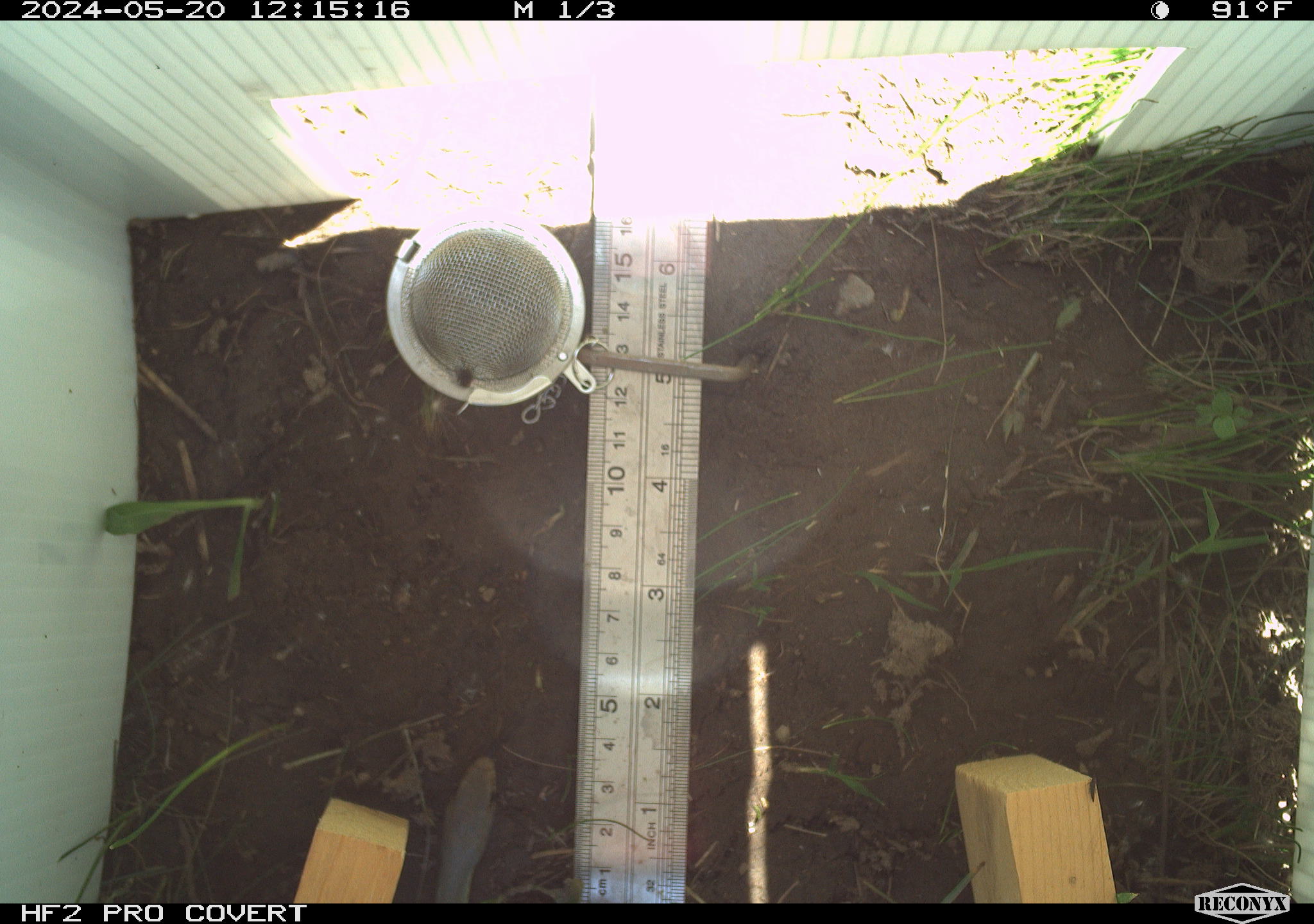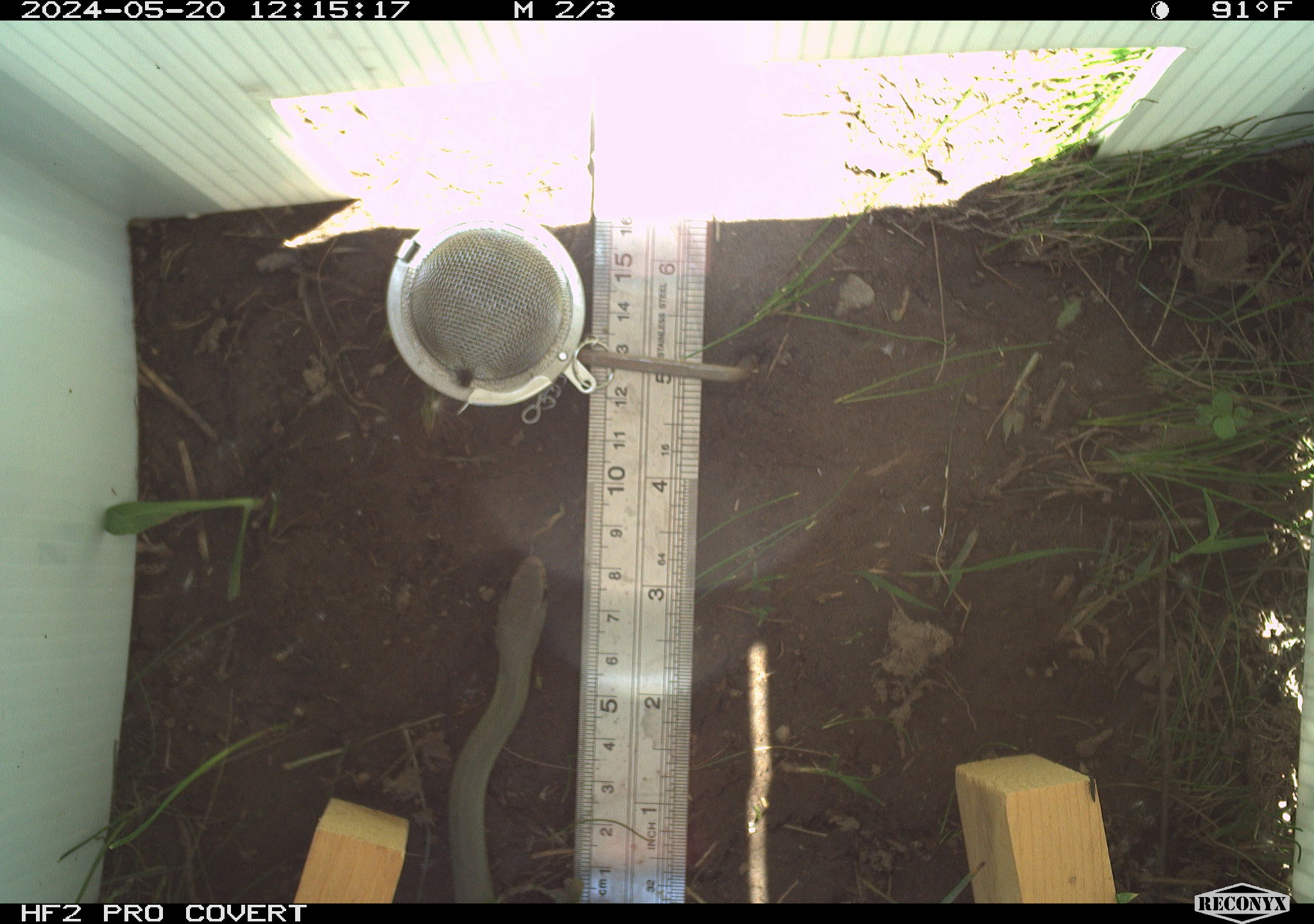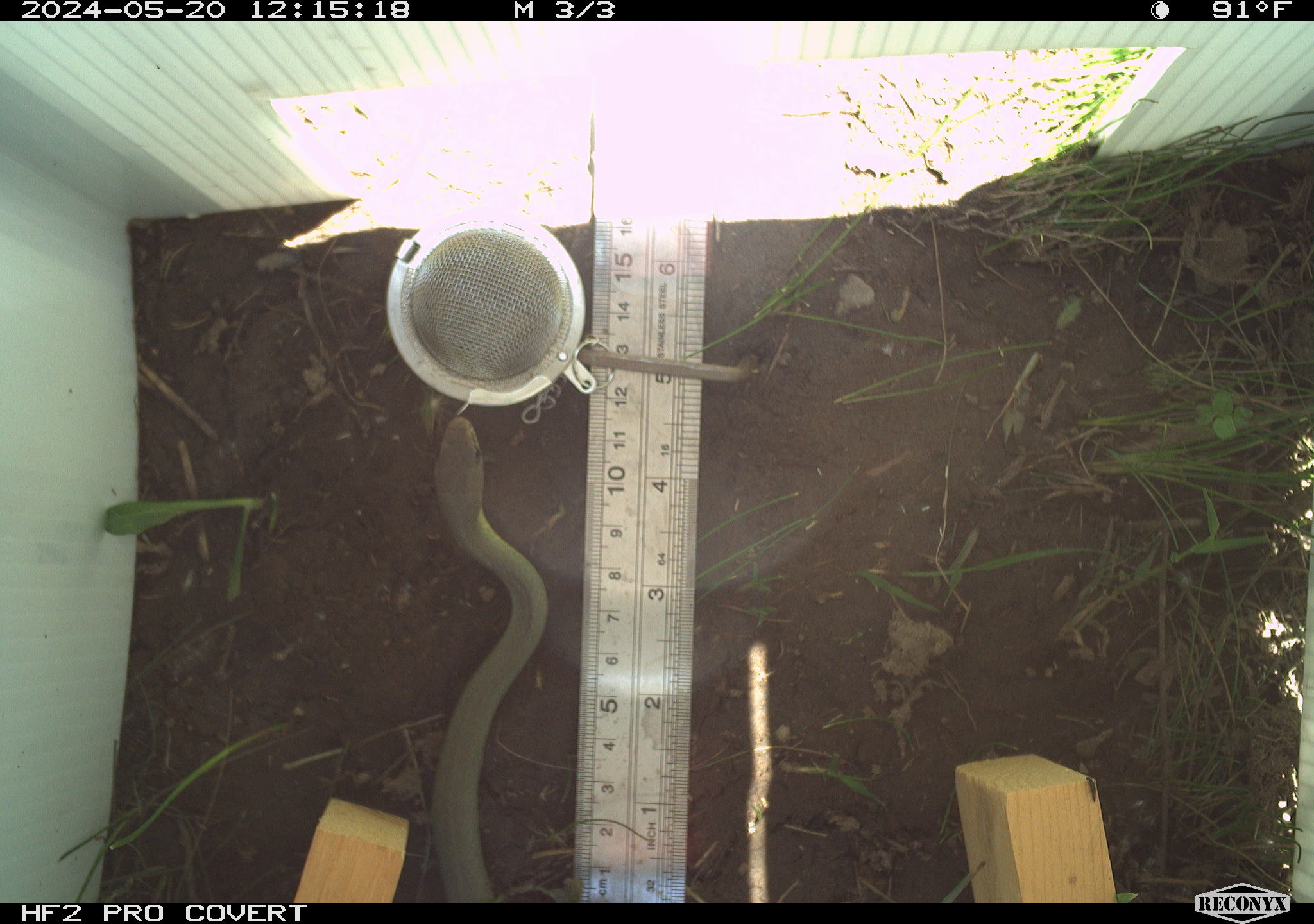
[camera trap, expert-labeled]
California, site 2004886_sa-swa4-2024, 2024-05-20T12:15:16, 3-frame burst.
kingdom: Animalia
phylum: Chordata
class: Reptilia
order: Squamata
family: Colubridae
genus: Coluber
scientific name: Coluber constrictor mormon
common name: western yellow-bellied racer